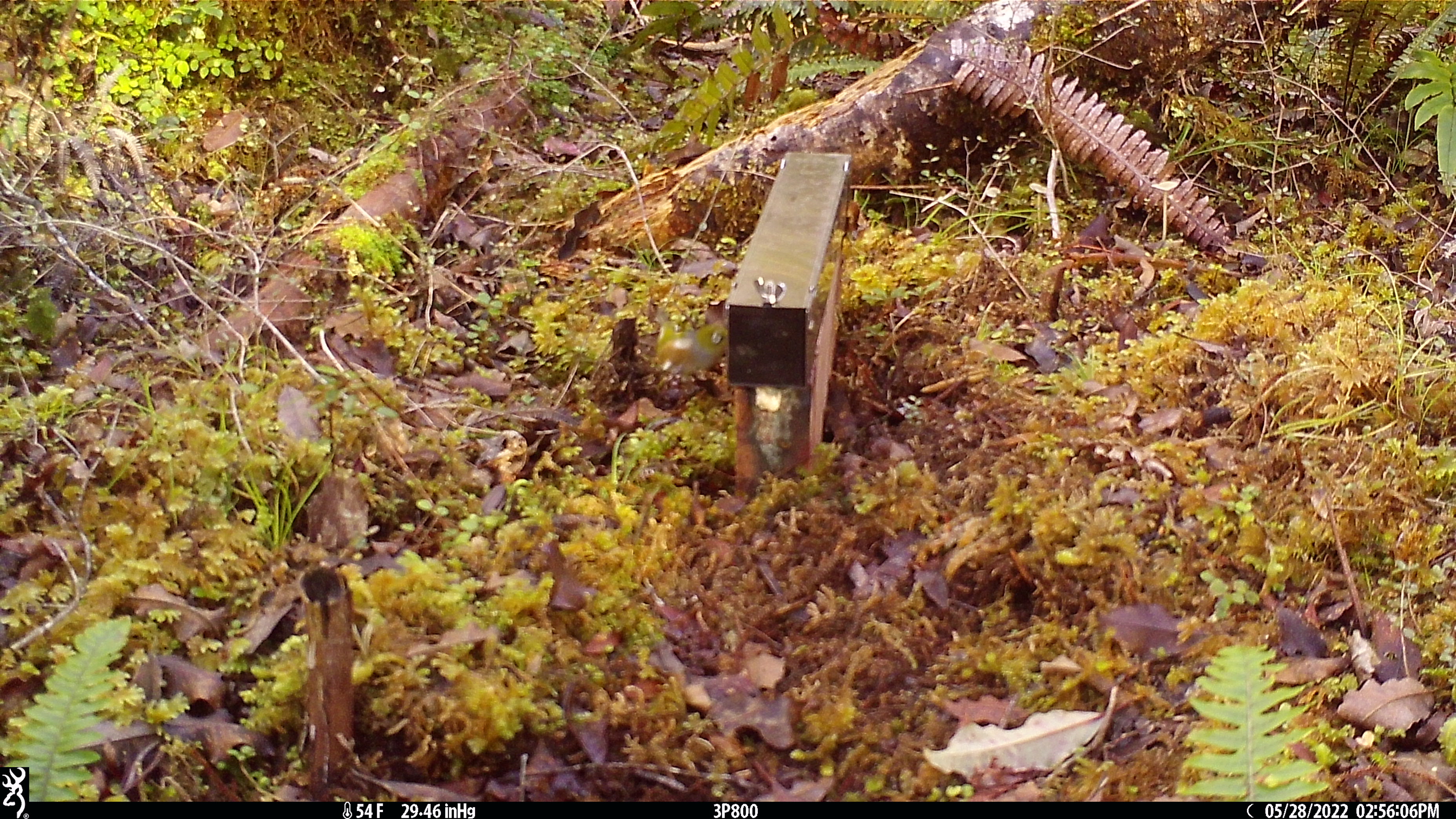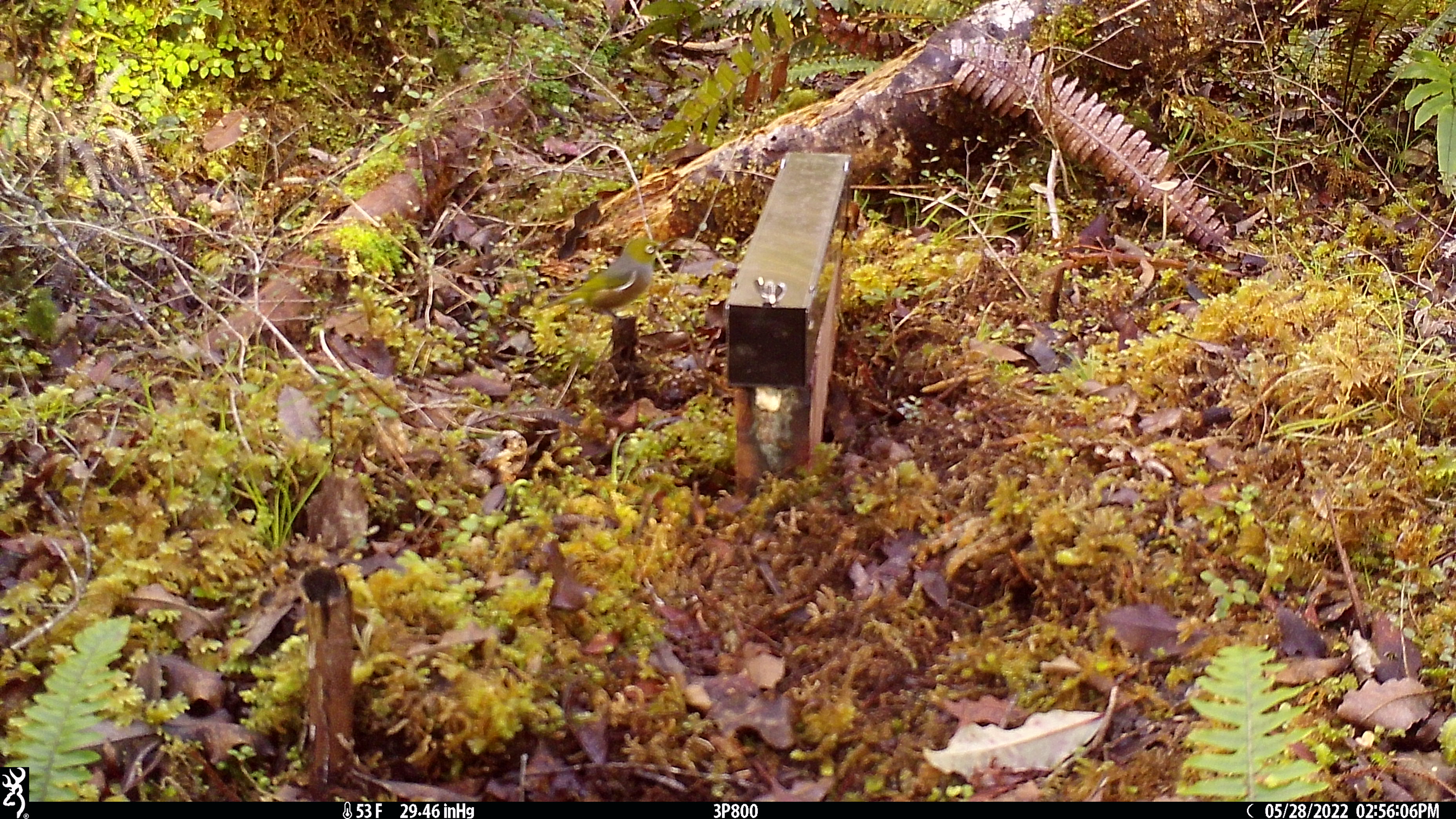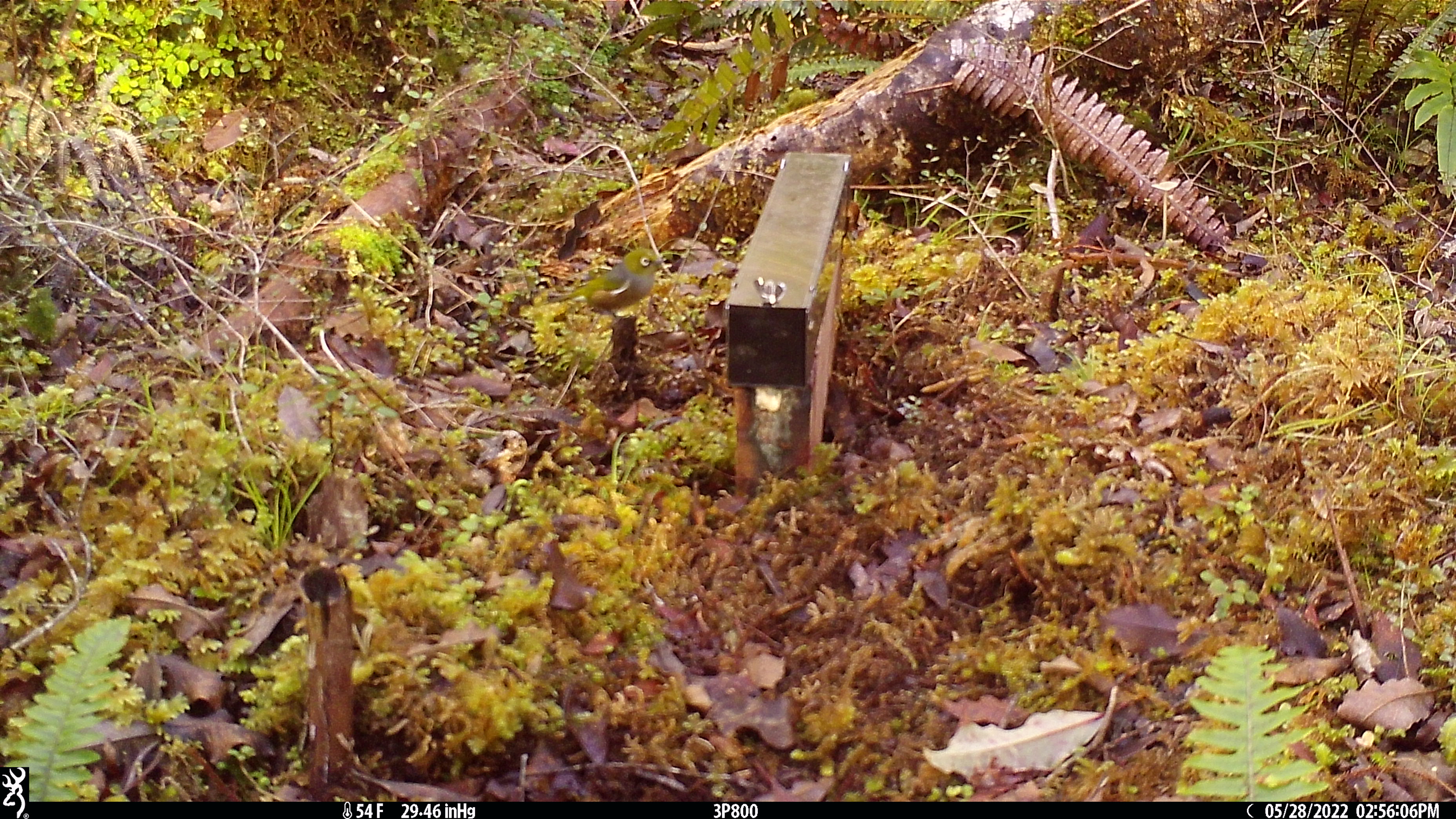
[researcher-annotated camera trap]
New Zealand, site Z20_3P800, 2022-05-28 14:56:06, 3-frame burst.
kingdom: Animalia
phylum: Chordata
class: Aves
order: Passeriformes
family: Zosteropidae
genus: Zosterops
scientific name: Zosterops lateralis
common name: silvereye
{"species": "silvereye (Zosterops lateralis)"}